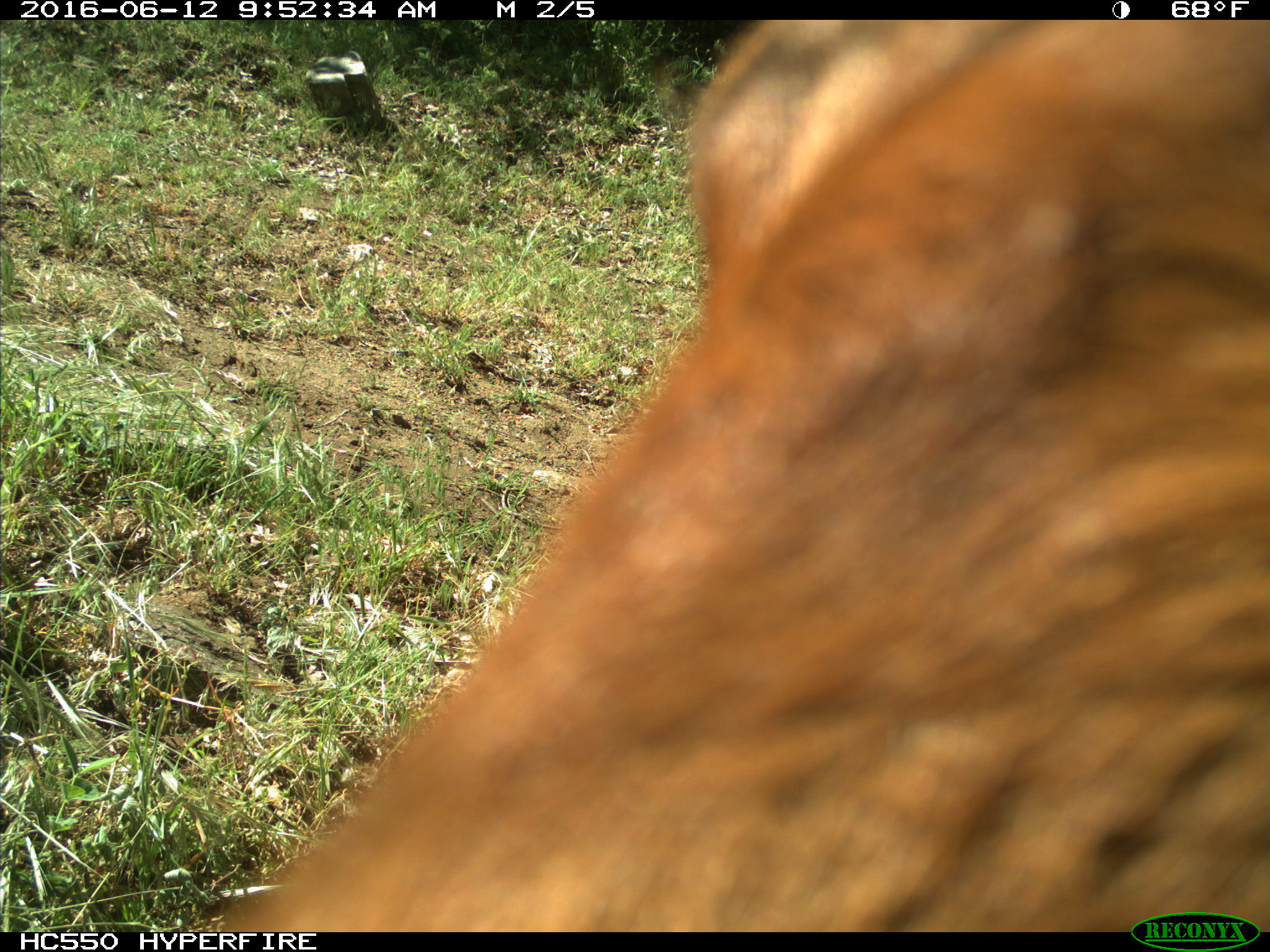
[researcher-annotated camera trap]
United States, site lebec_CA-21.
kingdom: Animalia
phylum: Chordata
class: Mammalia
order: Artiodactyla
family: Bovidae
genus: Bos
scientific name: Bos taurus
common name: domestic cow